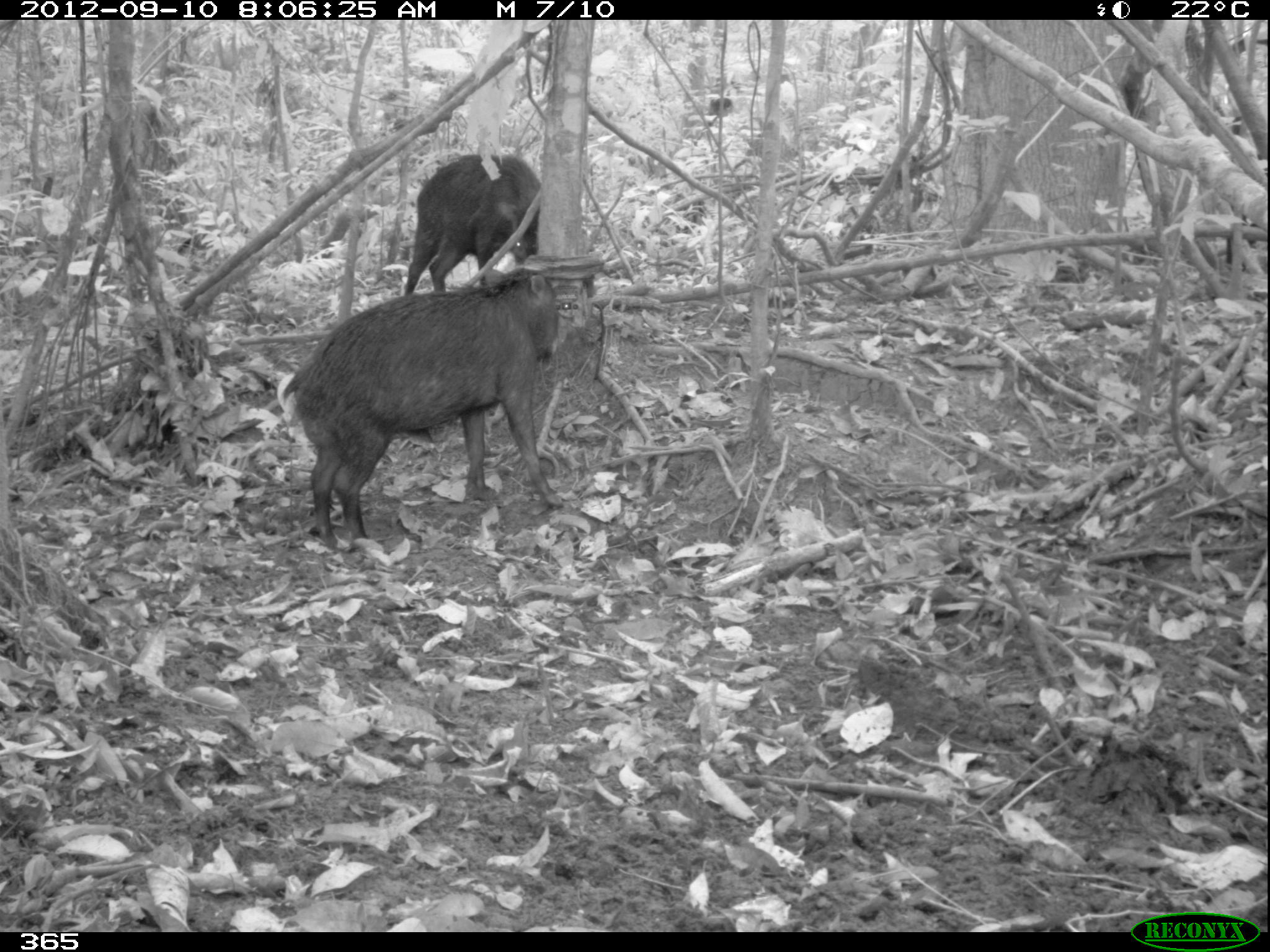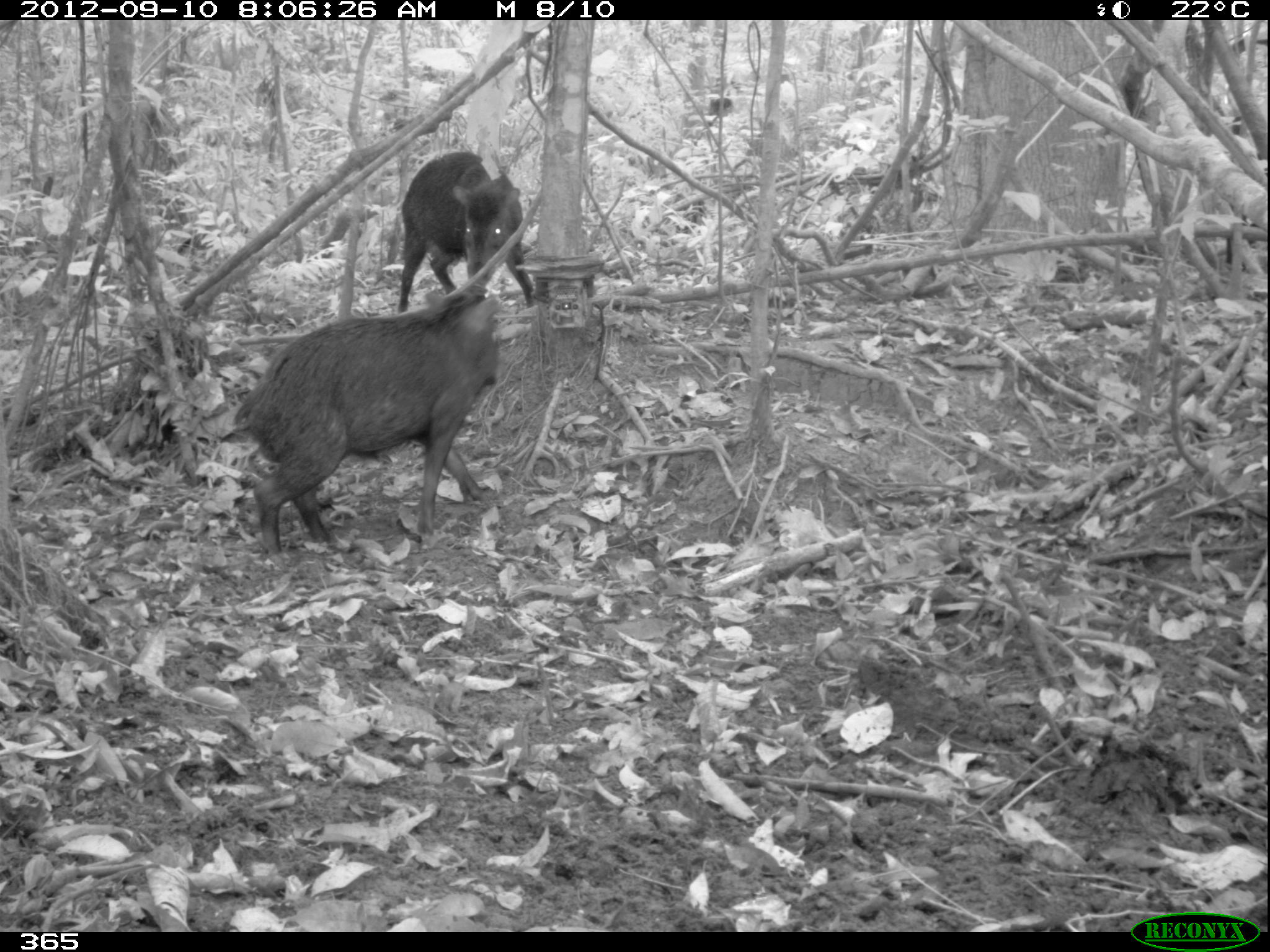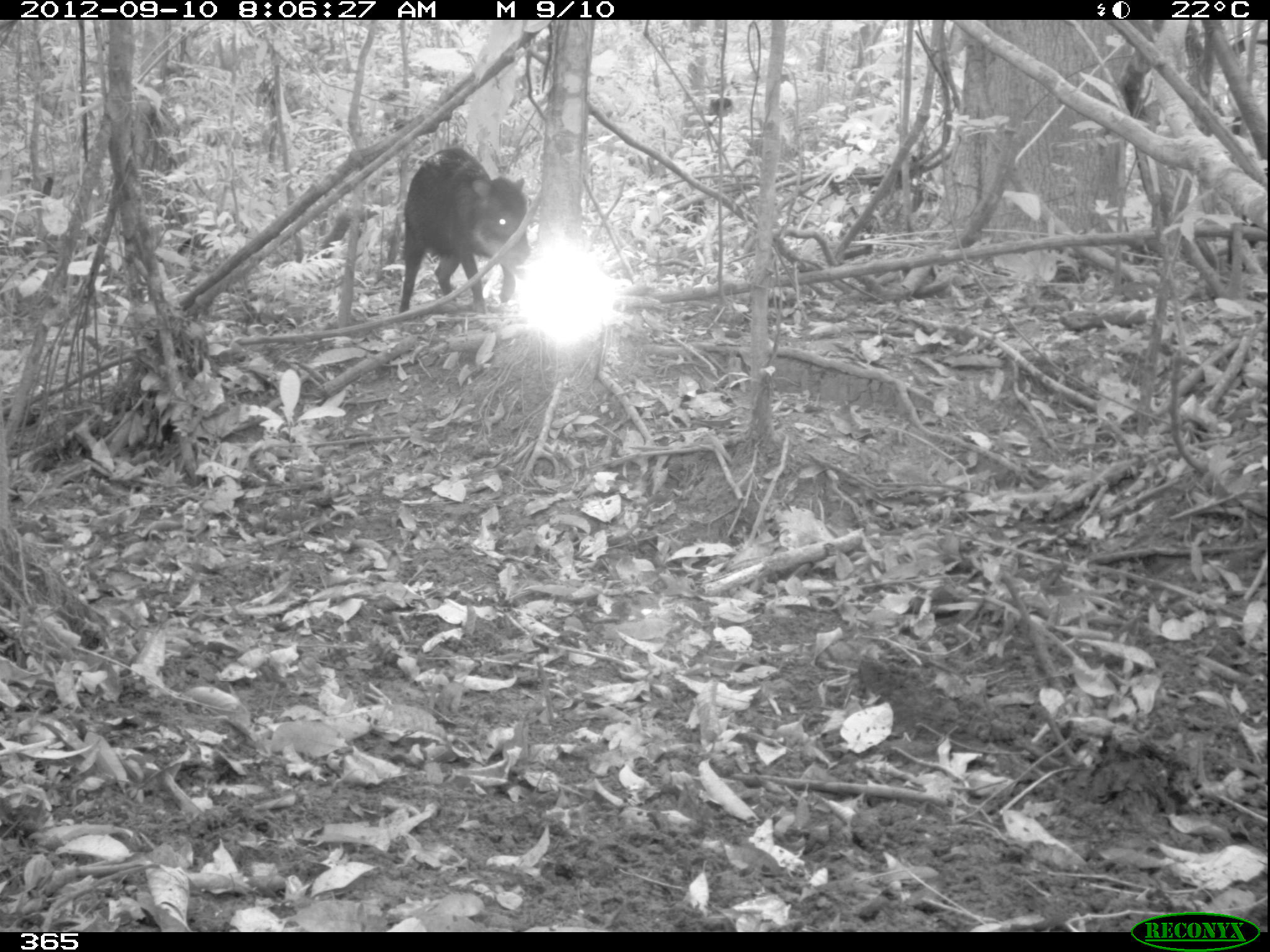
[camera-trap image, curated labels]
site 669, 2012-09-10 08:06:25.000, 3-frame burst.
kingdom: Animalia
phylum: Chordata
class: Mammalia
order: Artiodactyla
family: Tayassuidae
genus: Tayassu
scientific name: Tayassu pecari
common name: white-lipped peccary